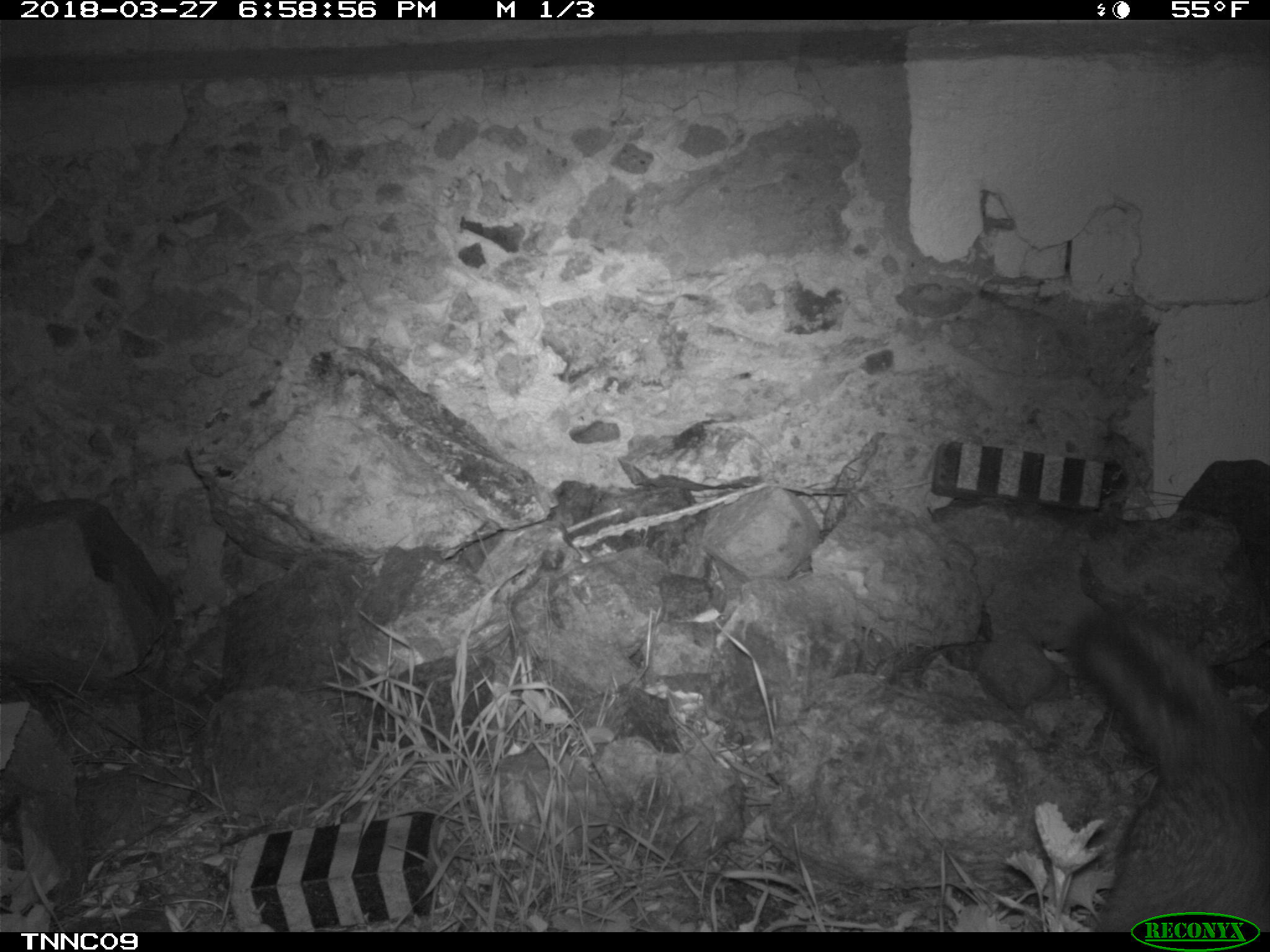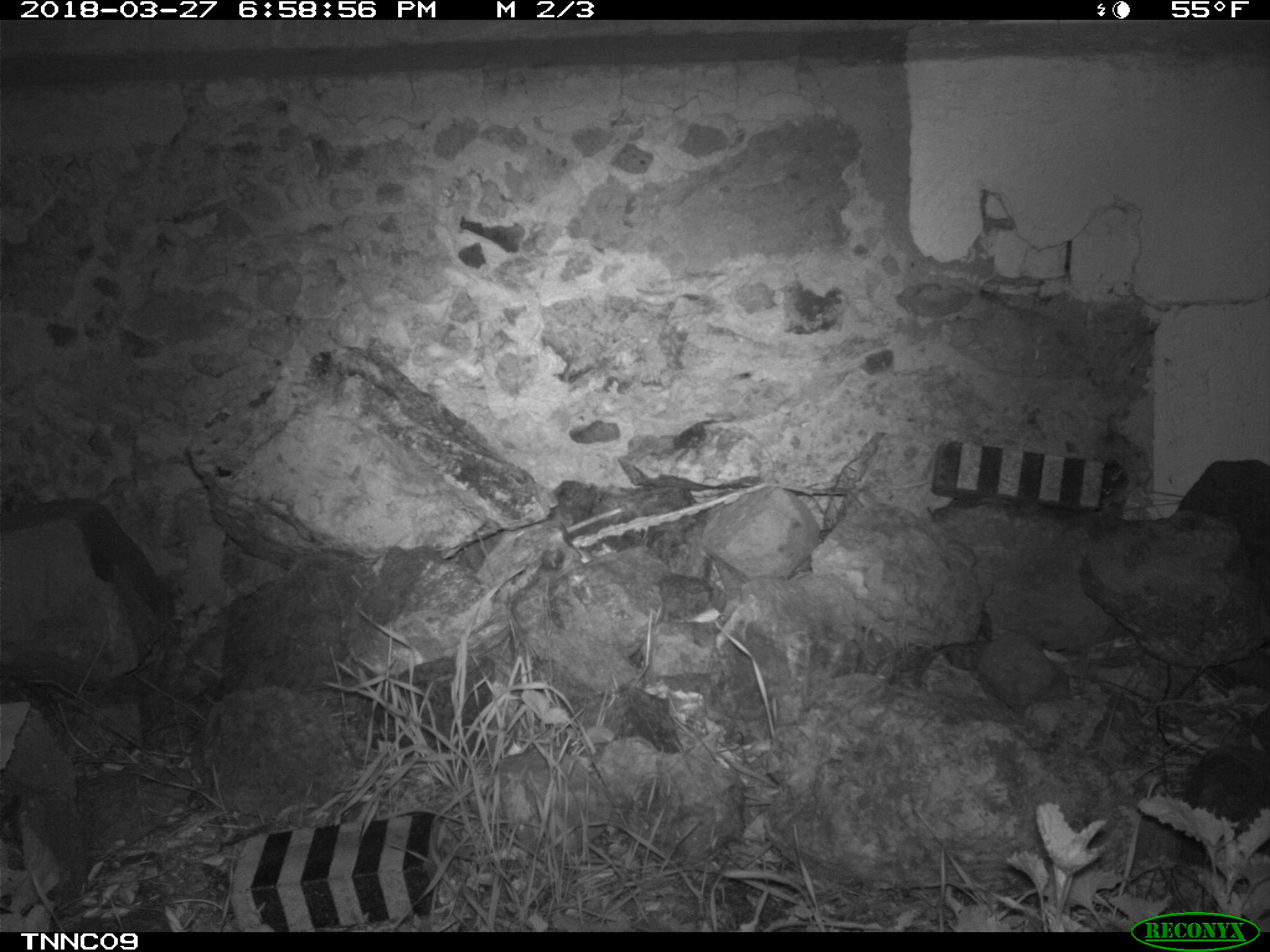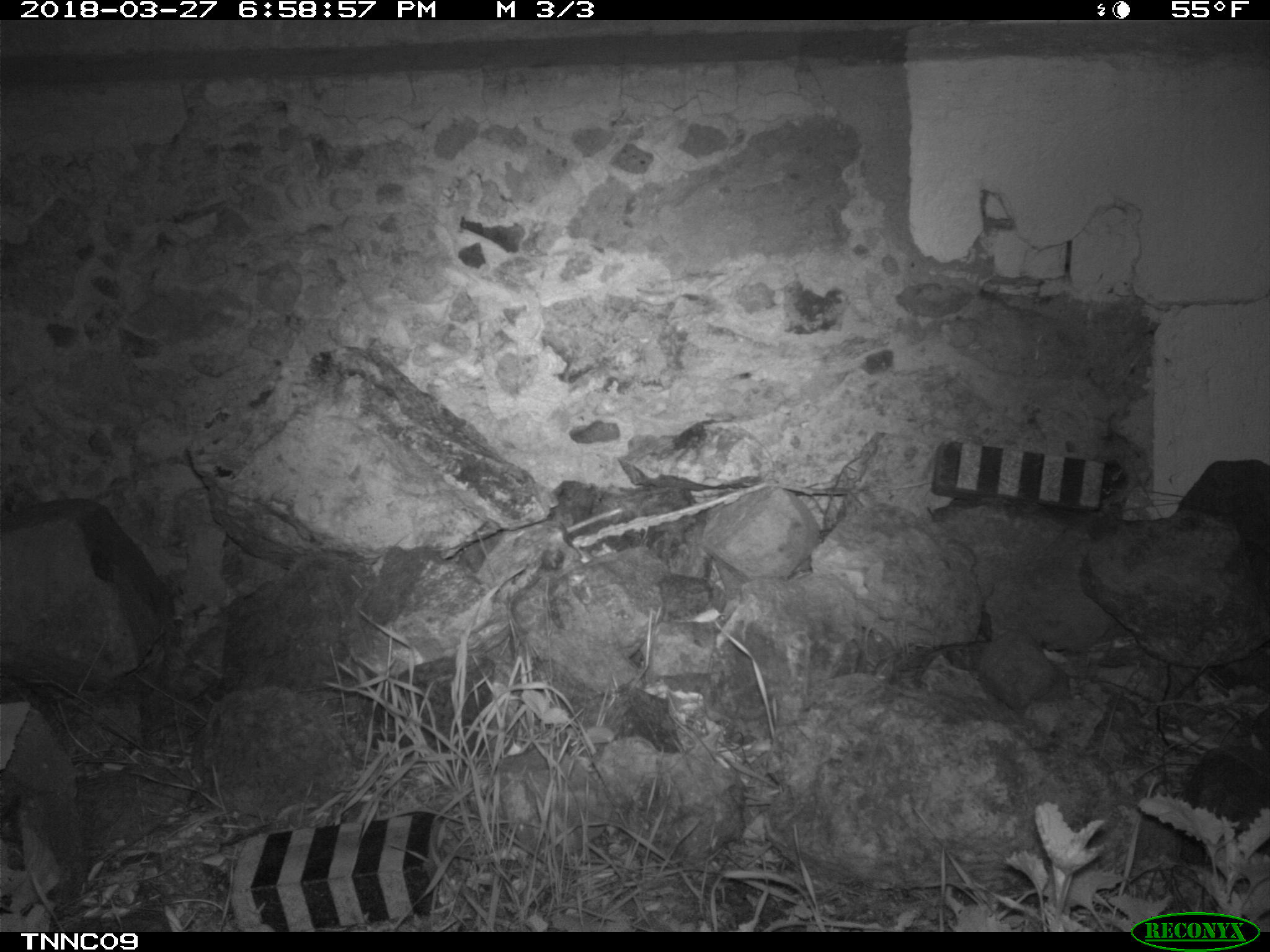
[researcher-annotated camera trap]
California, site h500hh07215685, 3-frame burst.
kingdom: Animalia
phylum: Chordata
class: Mammalia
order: Carnivora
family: Canidae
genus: Urocyon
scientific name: Urocyon littoralis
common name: island fox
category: fox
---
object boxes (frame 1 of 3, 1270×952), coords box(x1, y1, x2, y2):
fox: box(1073, 601, 1269, 931)